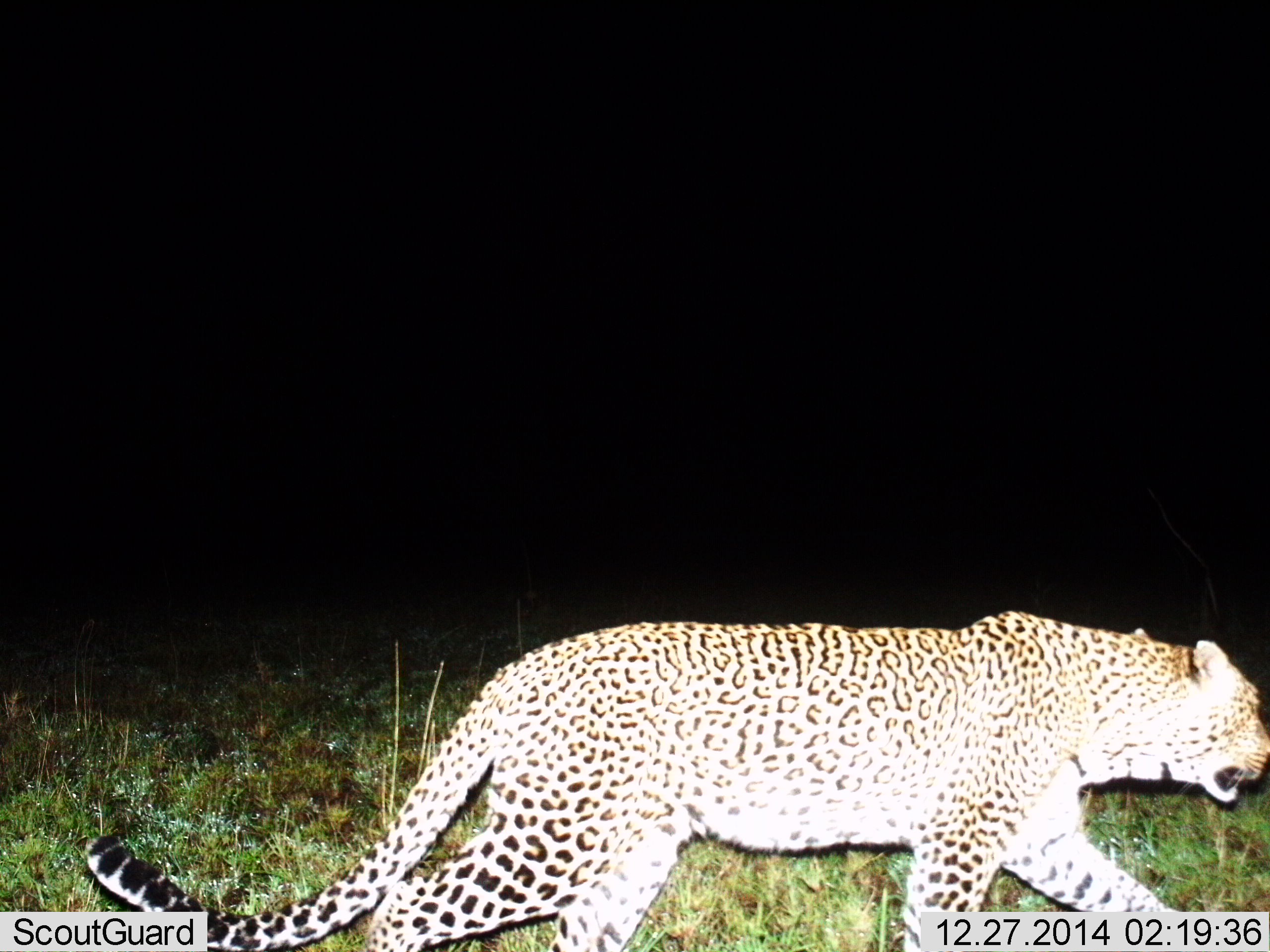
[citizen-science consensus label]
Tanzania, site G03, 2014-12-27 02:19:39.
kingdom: Animalia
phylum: Chordata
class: Mammalia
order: Carnivora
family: Felidae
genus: Panthera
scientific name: Panthera pardus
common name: leopard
Leopard (Panthera pardus), count 1. Behavior (volunteer vote fractions): standing 0%, resting 0%, moving 100%, interacting 0%. Young present (vote fraction): 0%. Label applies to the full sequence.